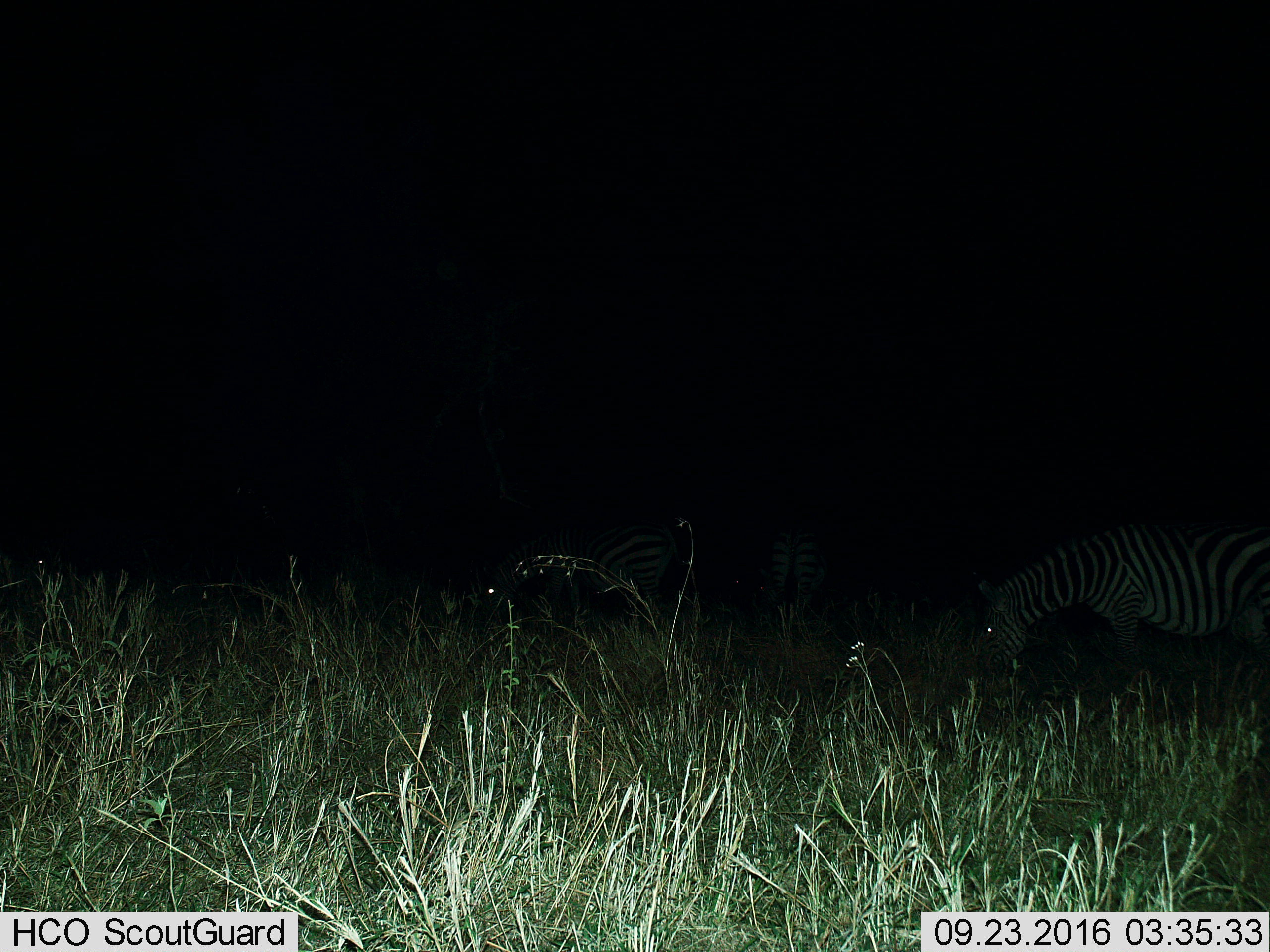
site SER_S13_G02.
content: unidentified animal